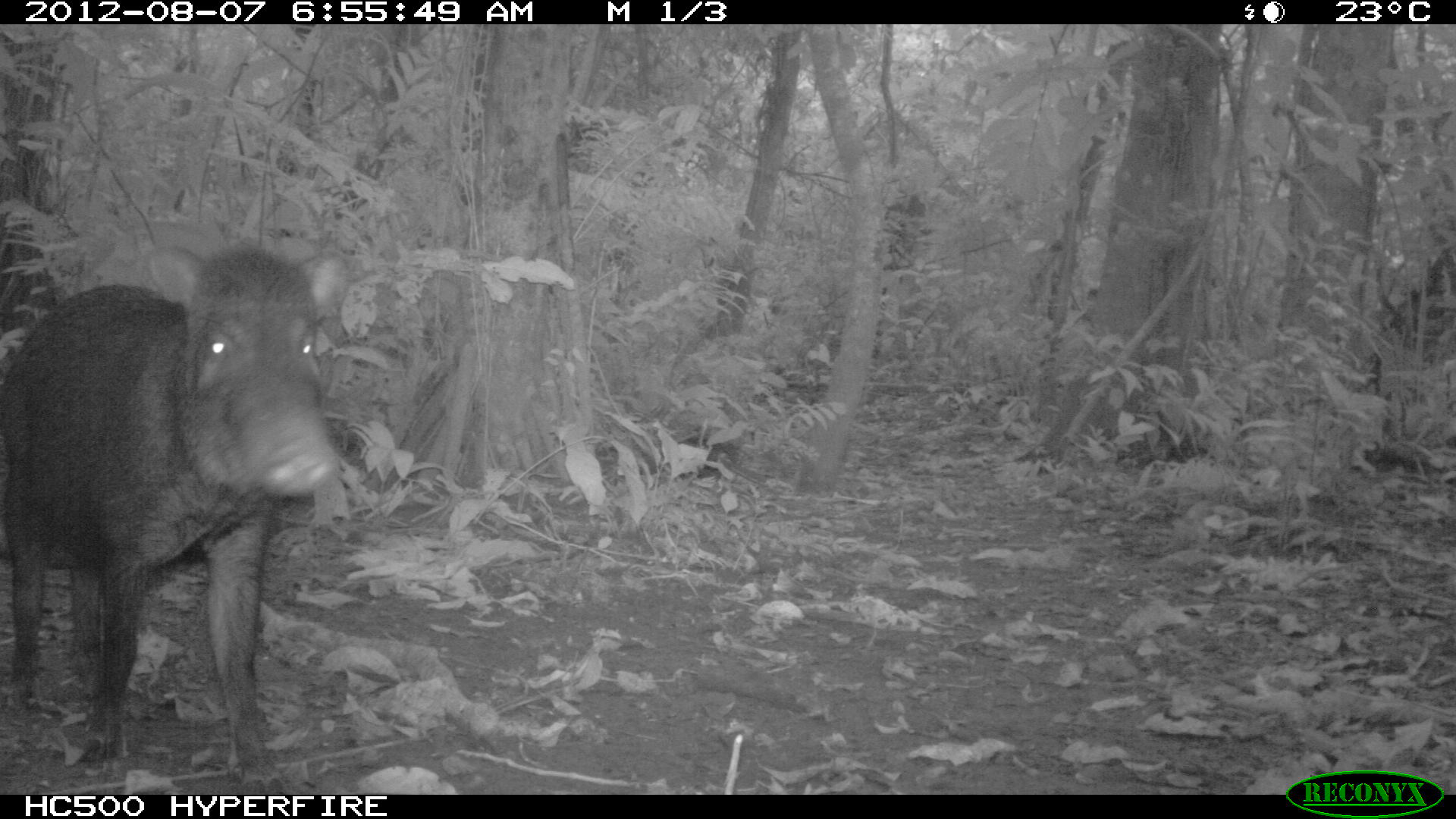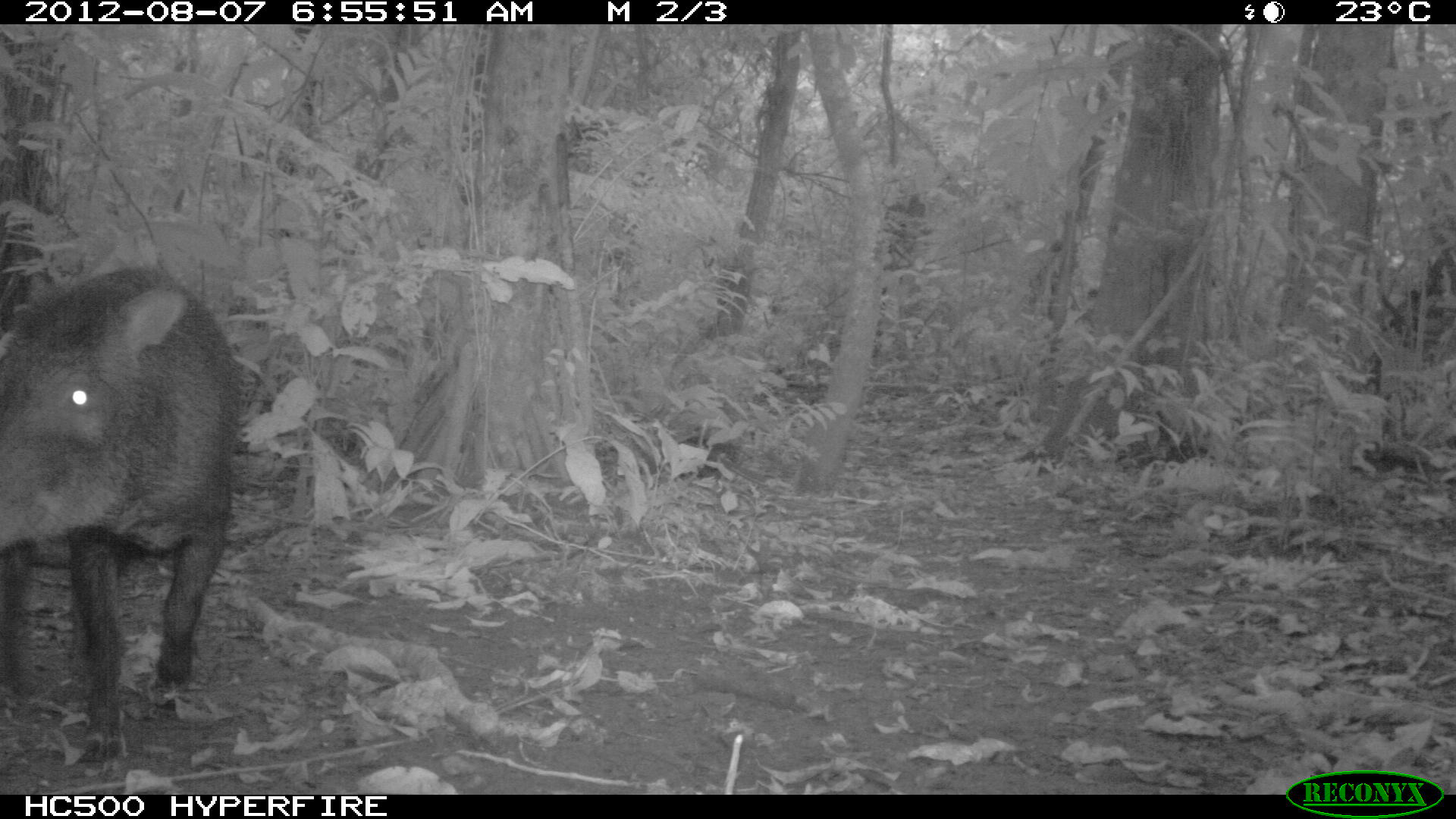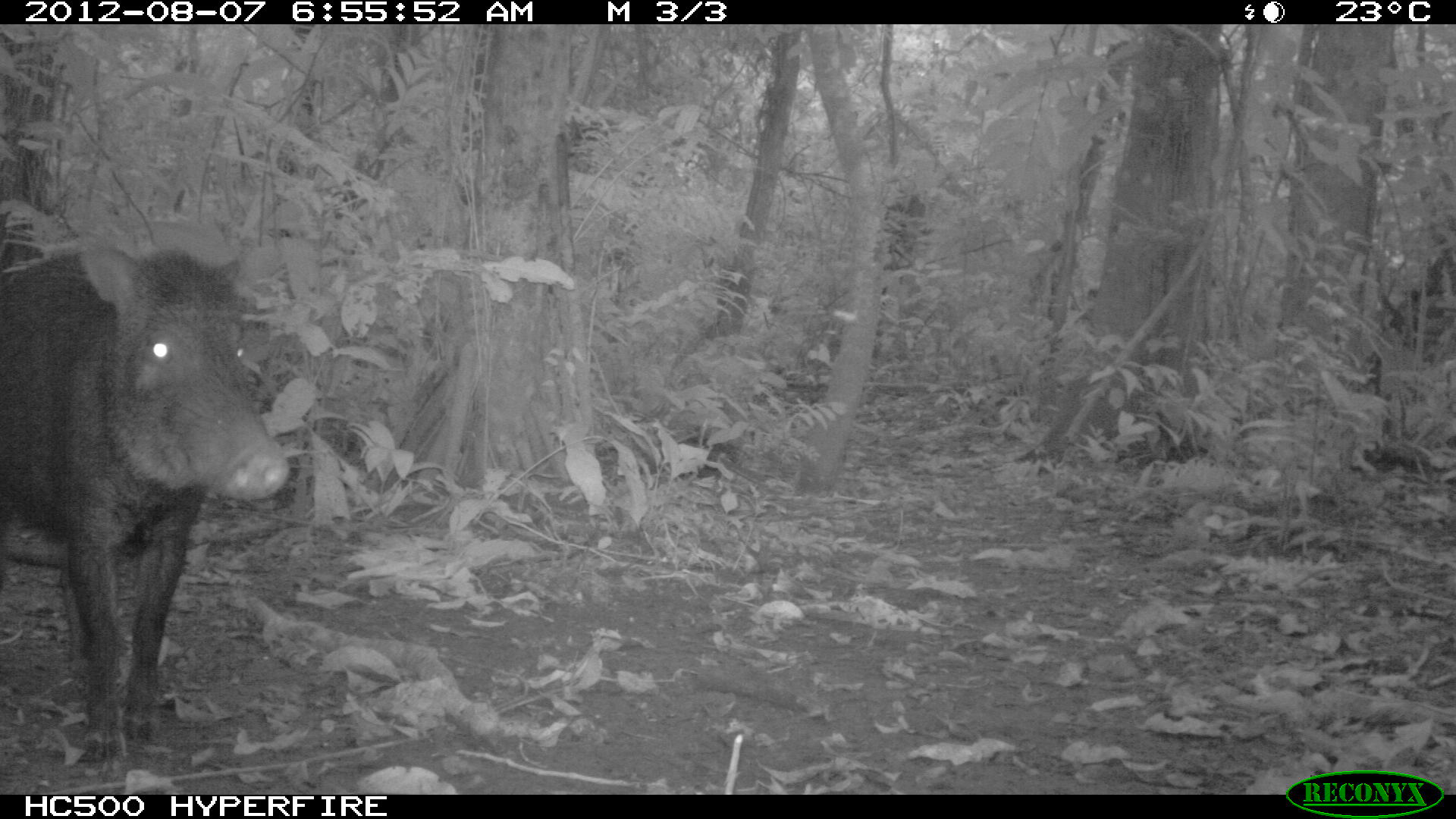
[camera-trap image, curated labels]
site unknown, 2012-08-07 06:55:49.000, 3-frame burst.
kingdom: Animalia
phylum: Chordata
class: Mammalia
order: Artiodactyla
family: Tayassuidae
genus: Tayassu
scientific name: Tayassu pecari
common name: white-lipped peccary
Tayassu pecari (white-lipped peccary).